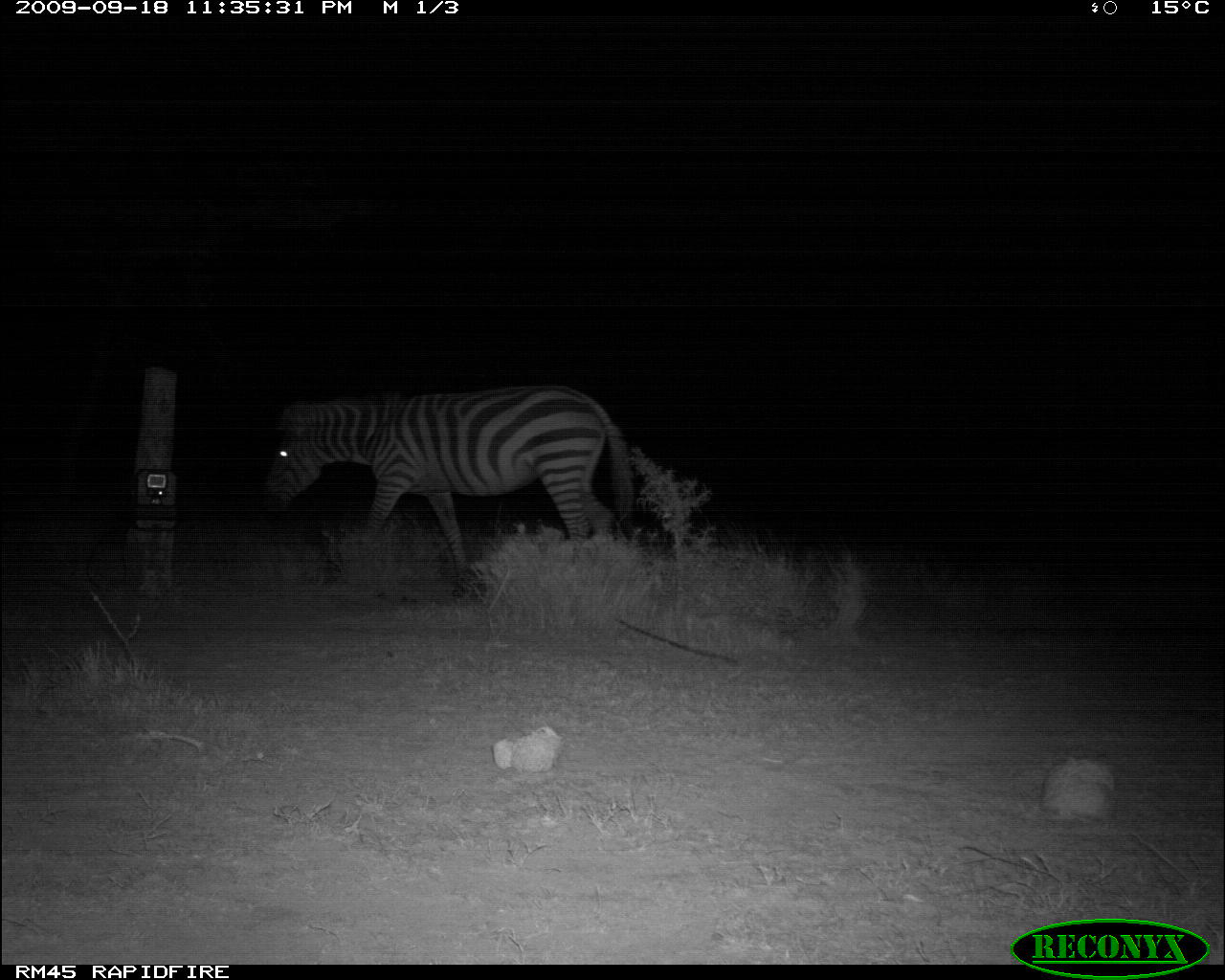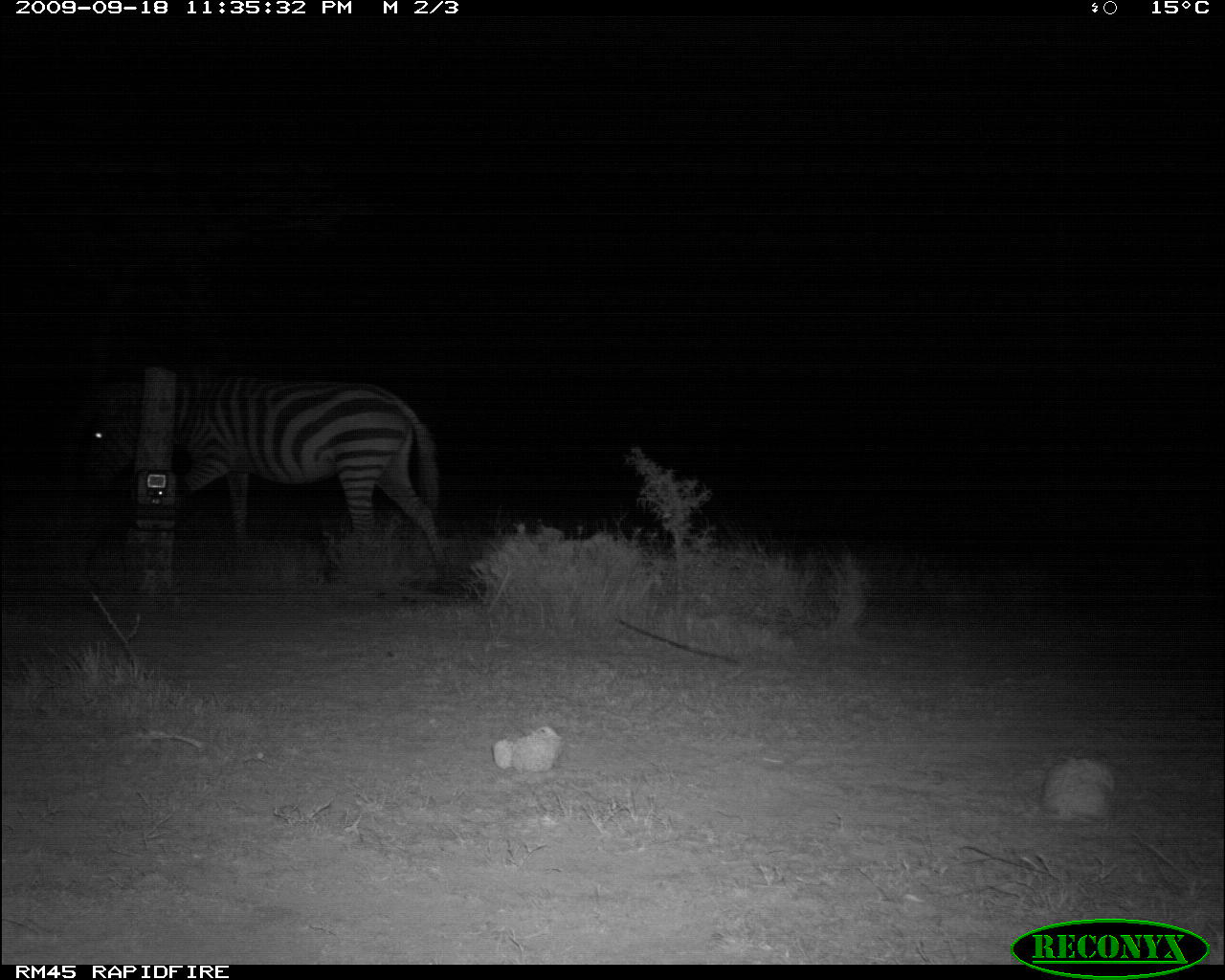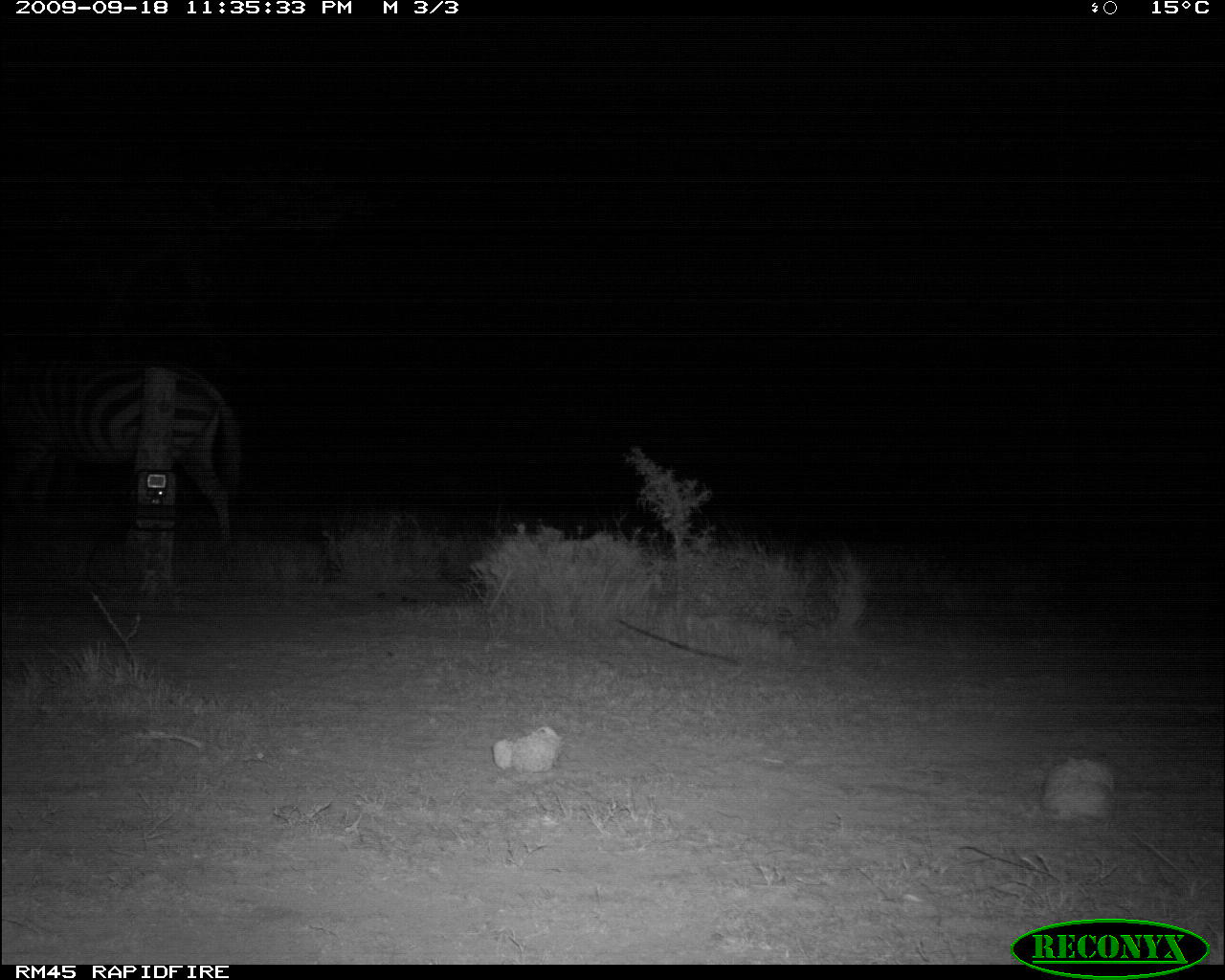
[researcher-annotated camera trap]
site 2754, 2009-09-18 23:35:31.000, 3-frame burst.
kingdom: Animalia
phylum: Chordata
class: Mammalia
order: Perissodactyla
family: Equidae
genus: Equus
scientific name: Equus quagga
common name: plains zebra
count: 1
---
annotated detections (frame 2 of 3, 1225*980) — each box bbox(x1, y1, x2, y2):
equus quagga: bbox(87, 371, 450, 580)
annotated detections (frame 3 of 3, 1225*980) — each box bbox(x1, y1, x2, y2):
equus quagga: bbox(0, 357, 240, 552)